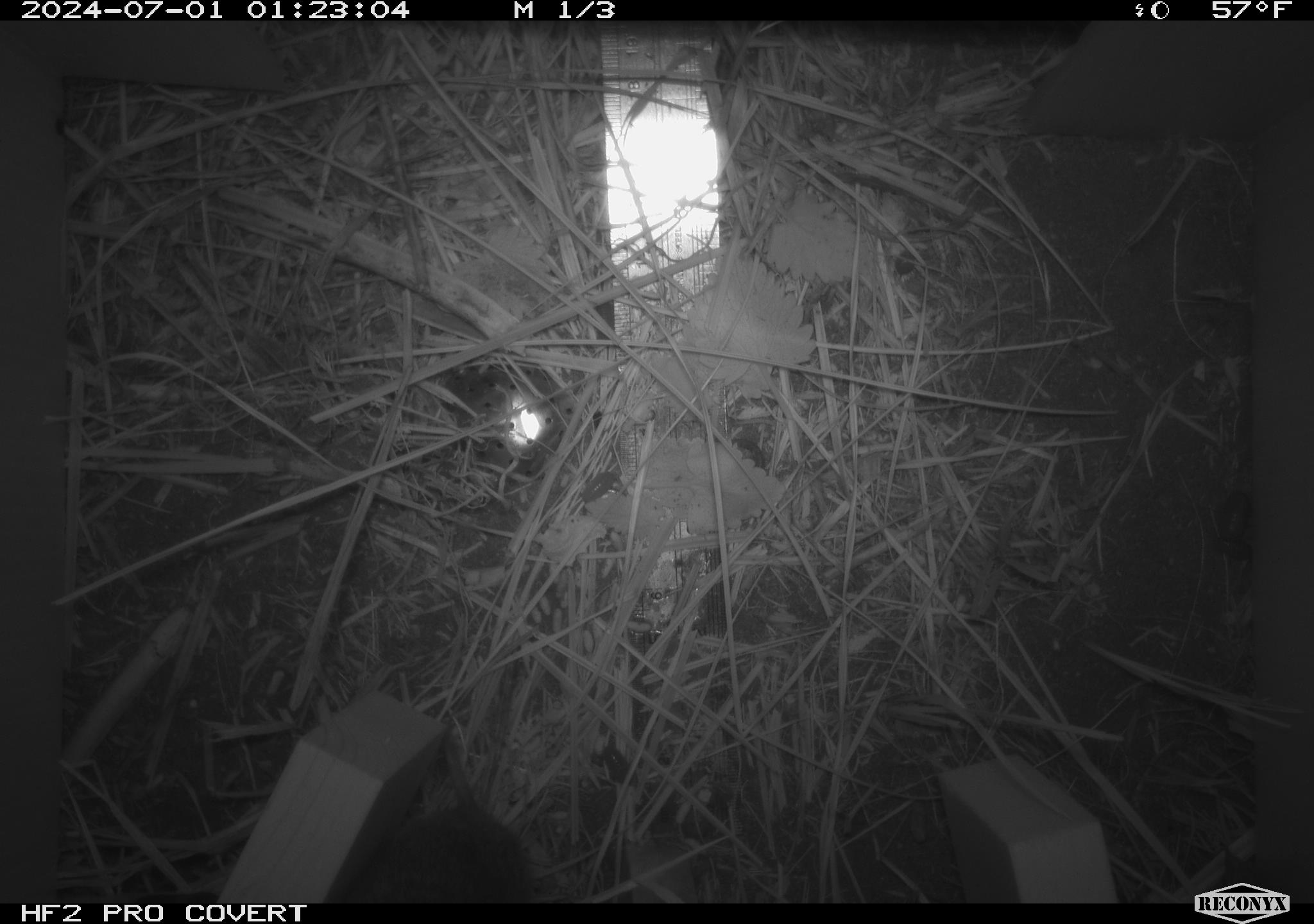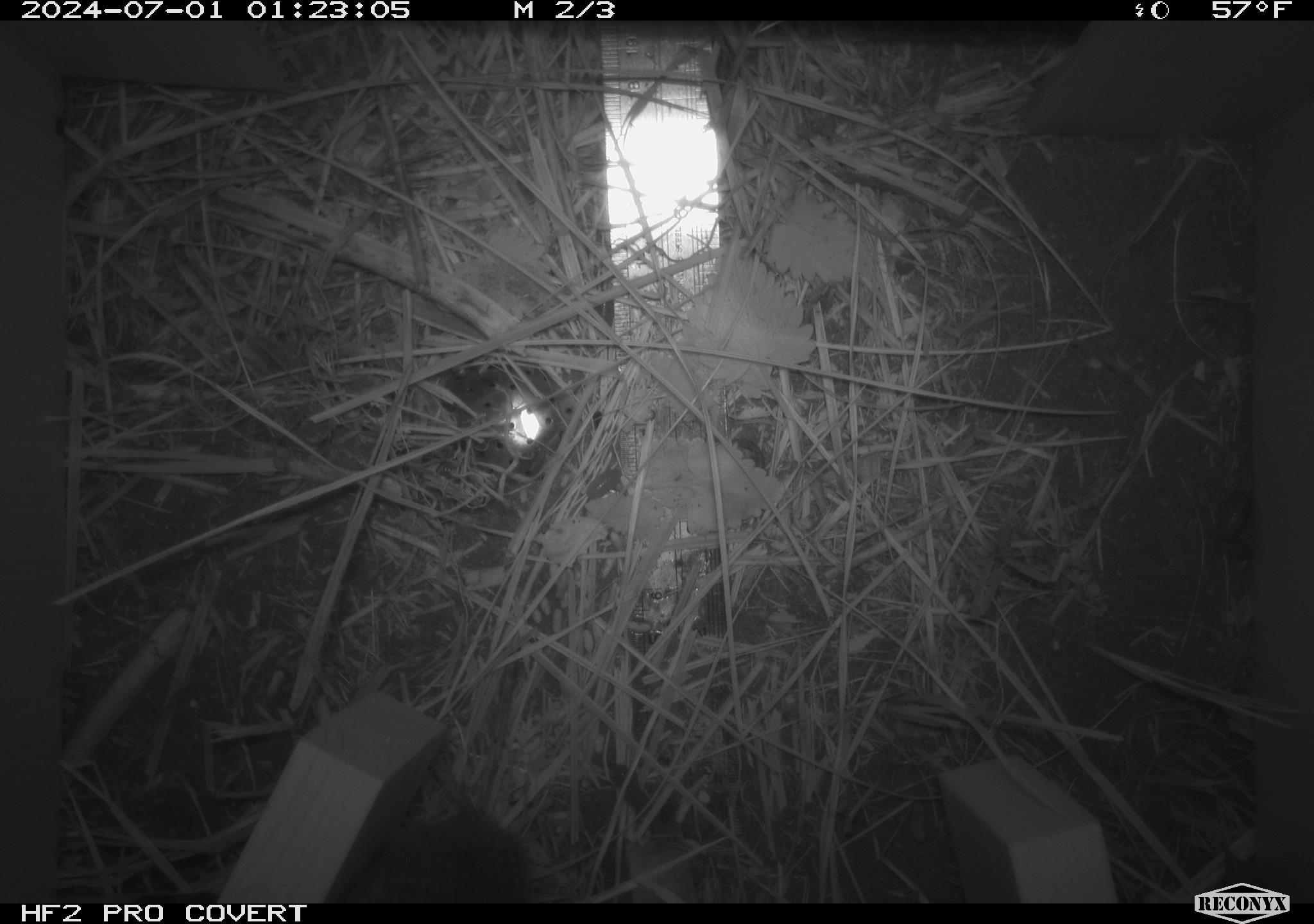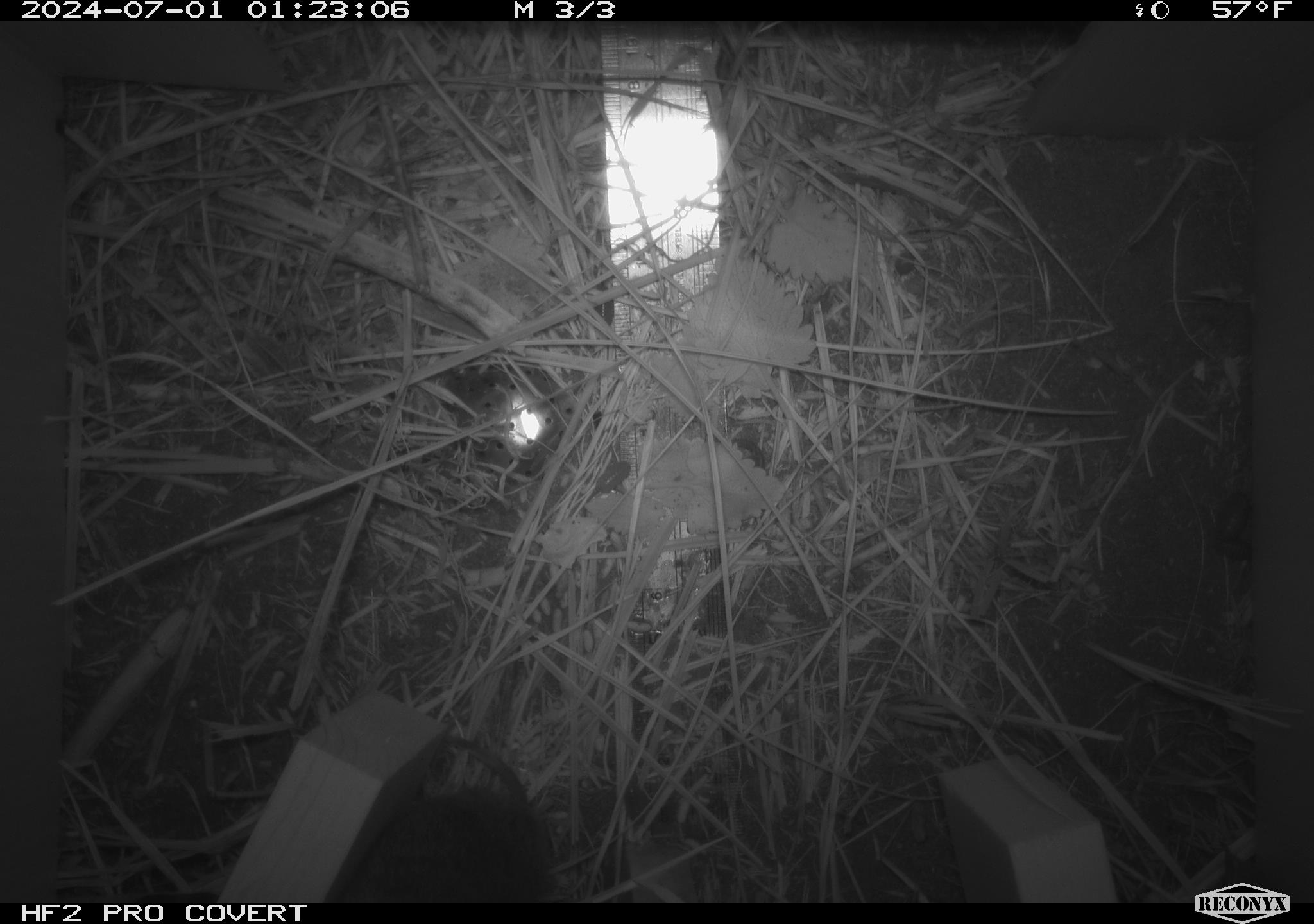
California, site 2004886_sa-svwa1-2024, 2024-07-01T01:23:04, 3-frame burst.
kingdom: Animalia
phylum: Chordata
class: Mammalia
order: Rodentia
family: Cricetidae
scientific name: Arvicolinae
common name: voles, lemmings, and muskrats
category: arvicolinae subfamily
Arvicolinae subfamily (voles, lemmings, and muskrats) (Arvicolinae).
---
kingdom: Animalia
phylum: Arthropoda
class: Malacostraca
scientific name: Malacostraca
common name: amphipods, crabs, isopods, krill, lobsters and shrimps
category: malacostracan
Malacostracan (amphipods, crabs, isopods, krill, lobsters and shrimps) (Malacostraca).